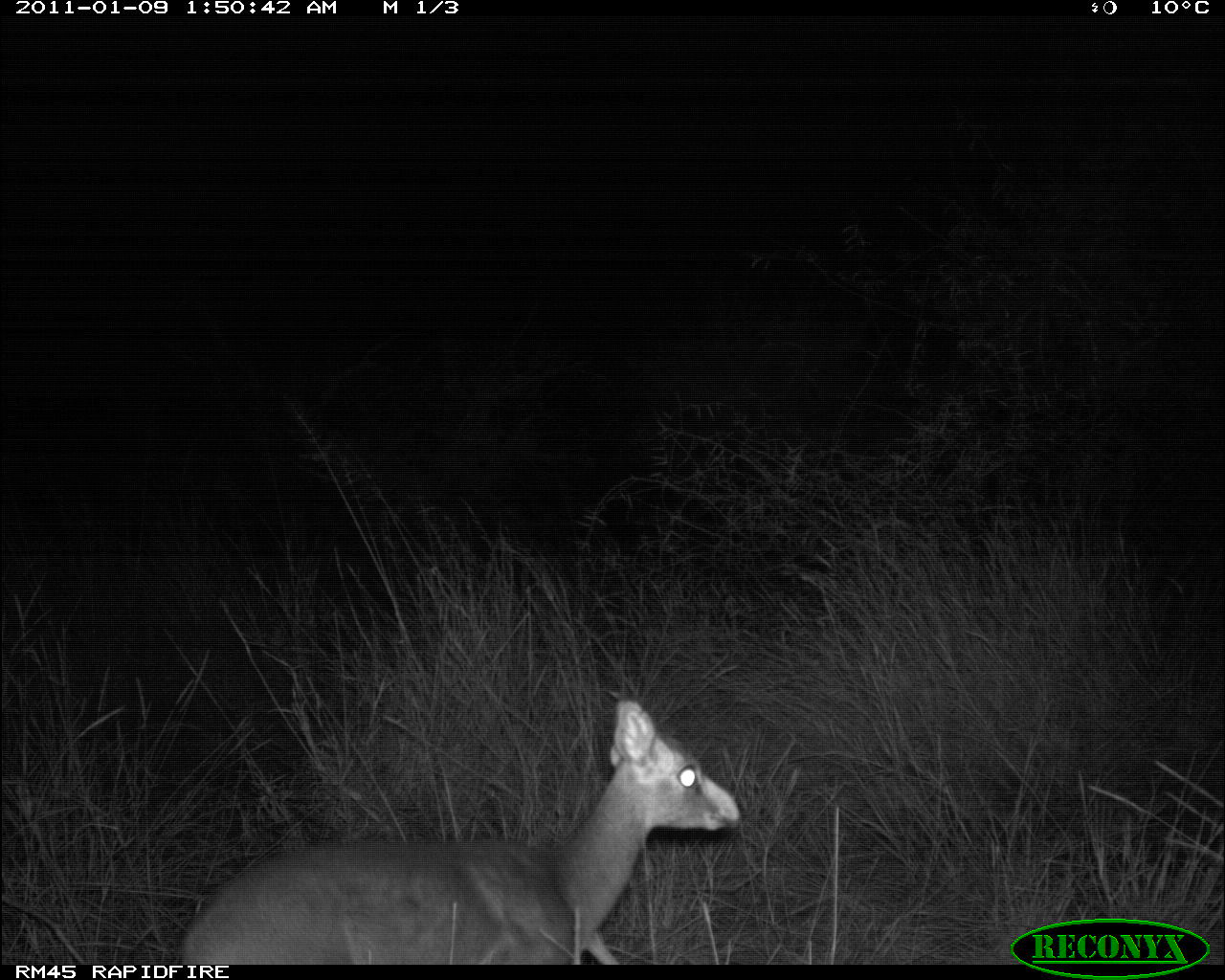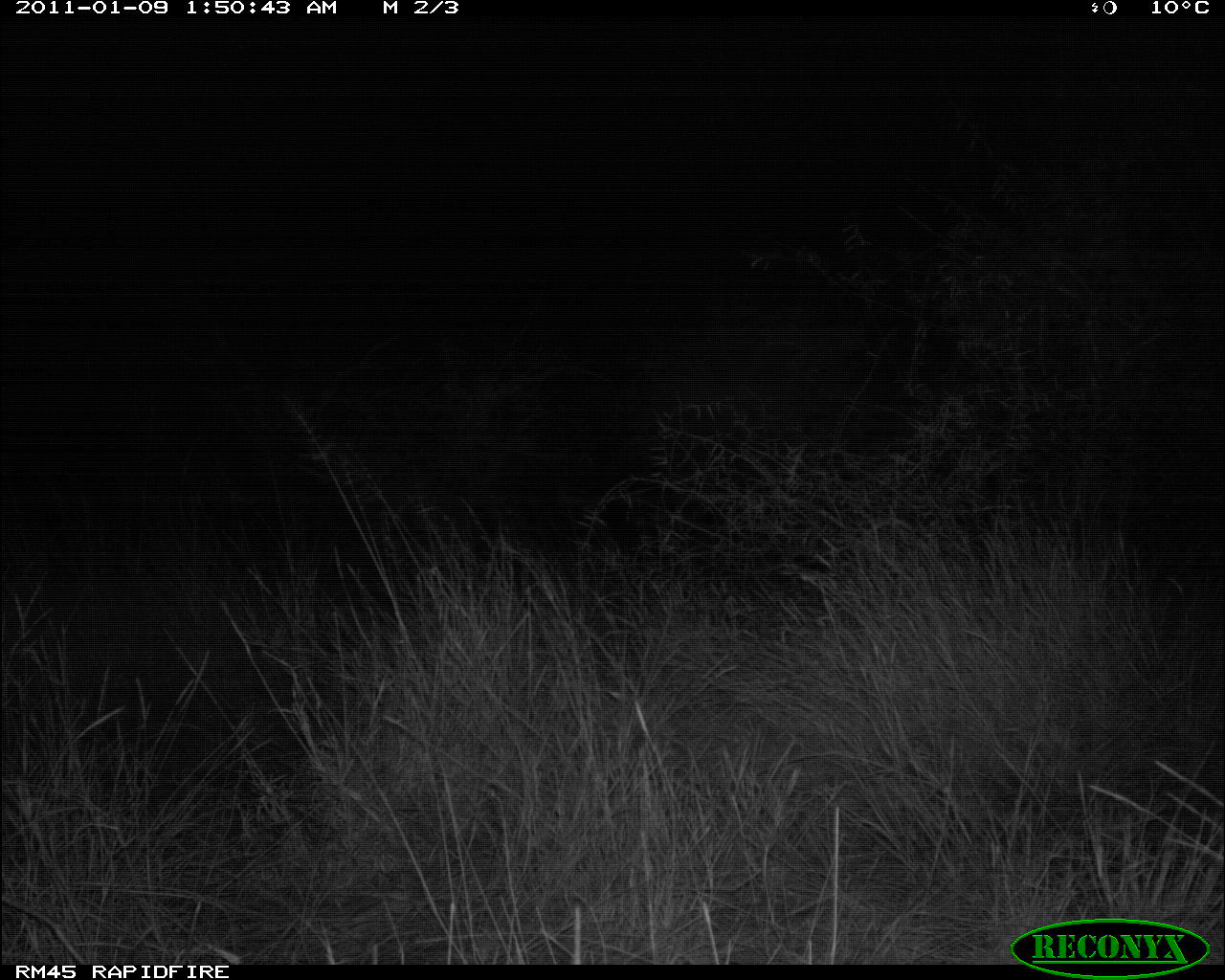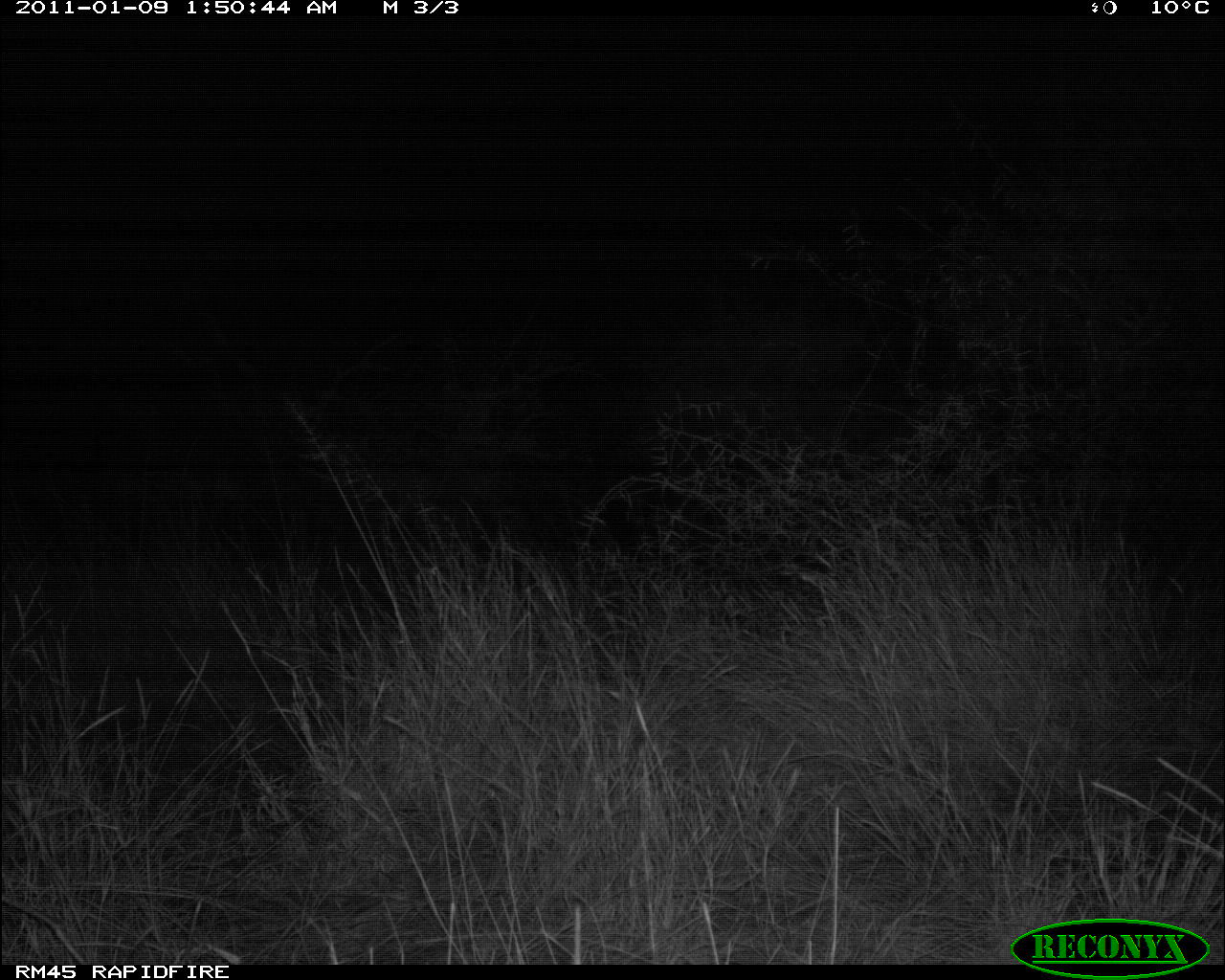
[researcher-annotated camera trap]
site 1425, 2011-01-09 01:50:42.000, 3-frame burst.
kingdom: Animalia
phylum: Chordata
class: Mammalia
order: Artiodactyla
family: Bovidae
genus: Madoqua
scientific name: Madoqua guentheri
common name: günther's dik-dik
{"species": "Madoqua guentheri (günther's dik-dik)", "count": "1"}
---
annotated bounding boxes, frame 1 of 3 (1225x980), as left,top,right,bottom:
madoqua guentheri: 178,693,742,964